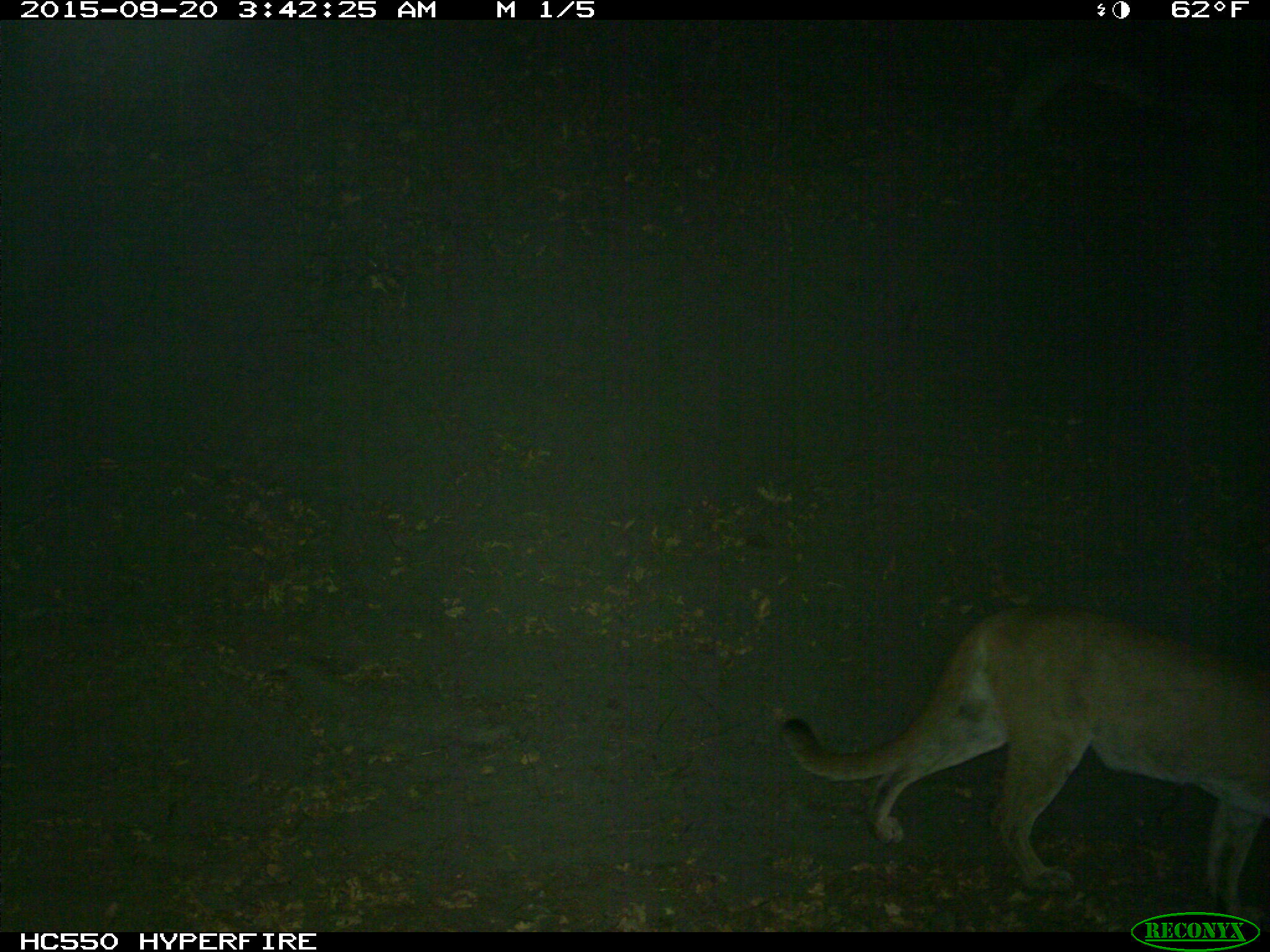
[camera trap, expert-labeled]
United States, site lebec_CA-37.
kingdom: Animalia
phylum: Chordata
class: Mammalia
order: Carnivora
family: Felidae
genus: Puma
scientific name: Puma concolor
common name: mountain lion